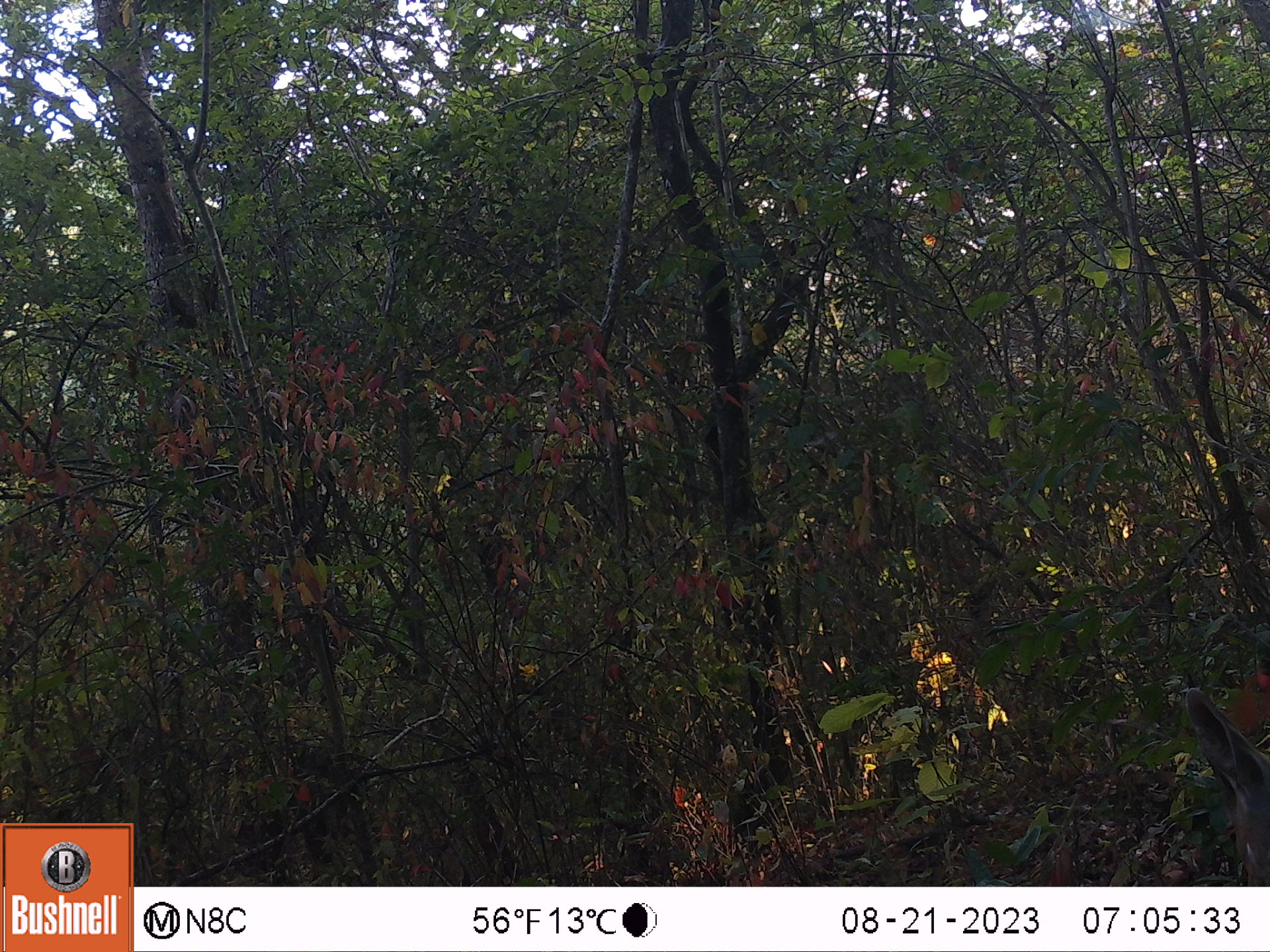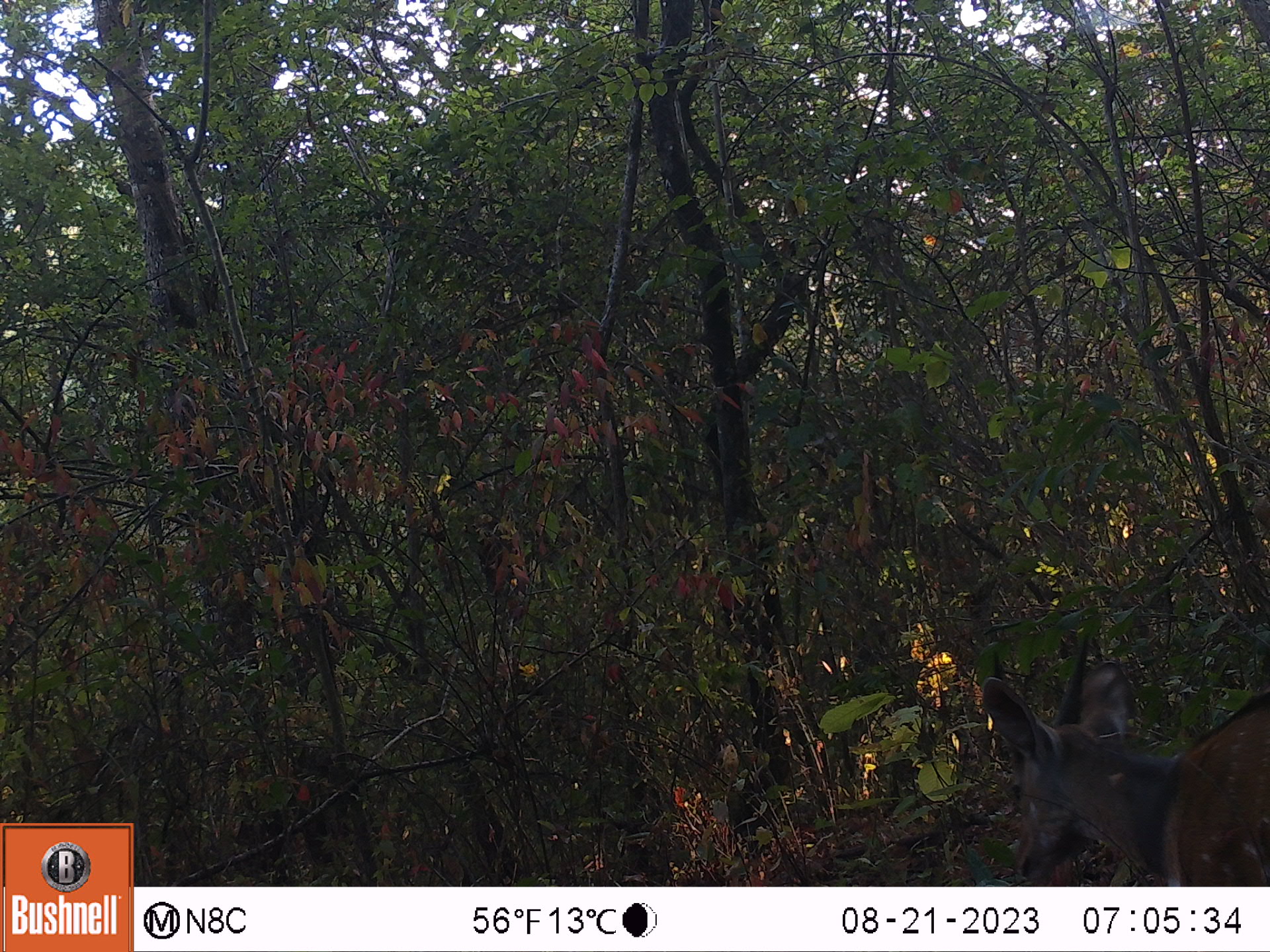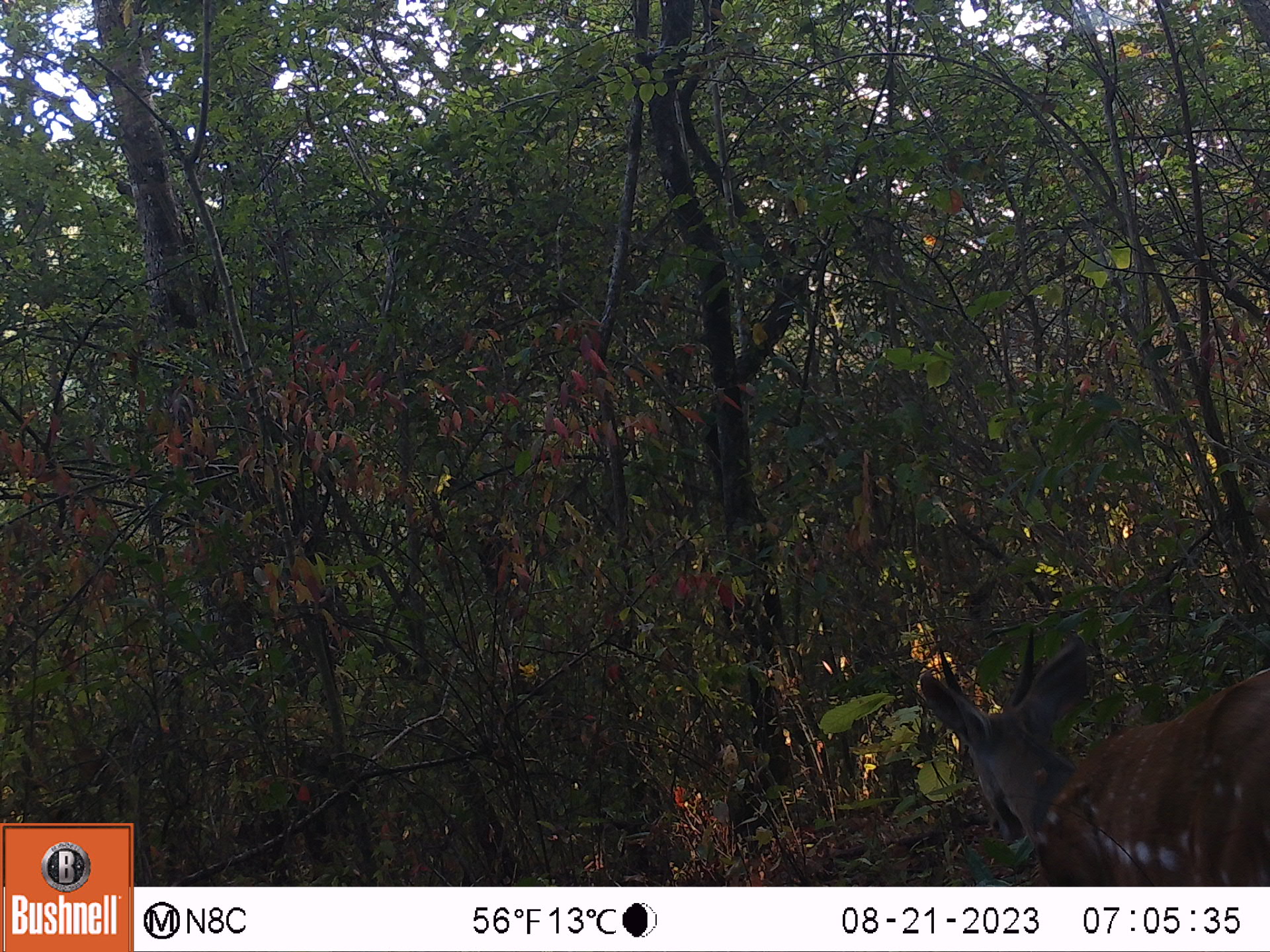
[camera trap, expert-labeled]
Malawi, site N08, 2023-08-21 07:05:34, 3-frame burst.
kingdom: Animalia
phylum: Chordata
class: Mammalia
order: Artiodactyla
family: Bovidae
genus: Tragelaphus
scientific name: Tragelaphus sylvaticus sylvaticus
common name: cape bushbuck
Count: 1.